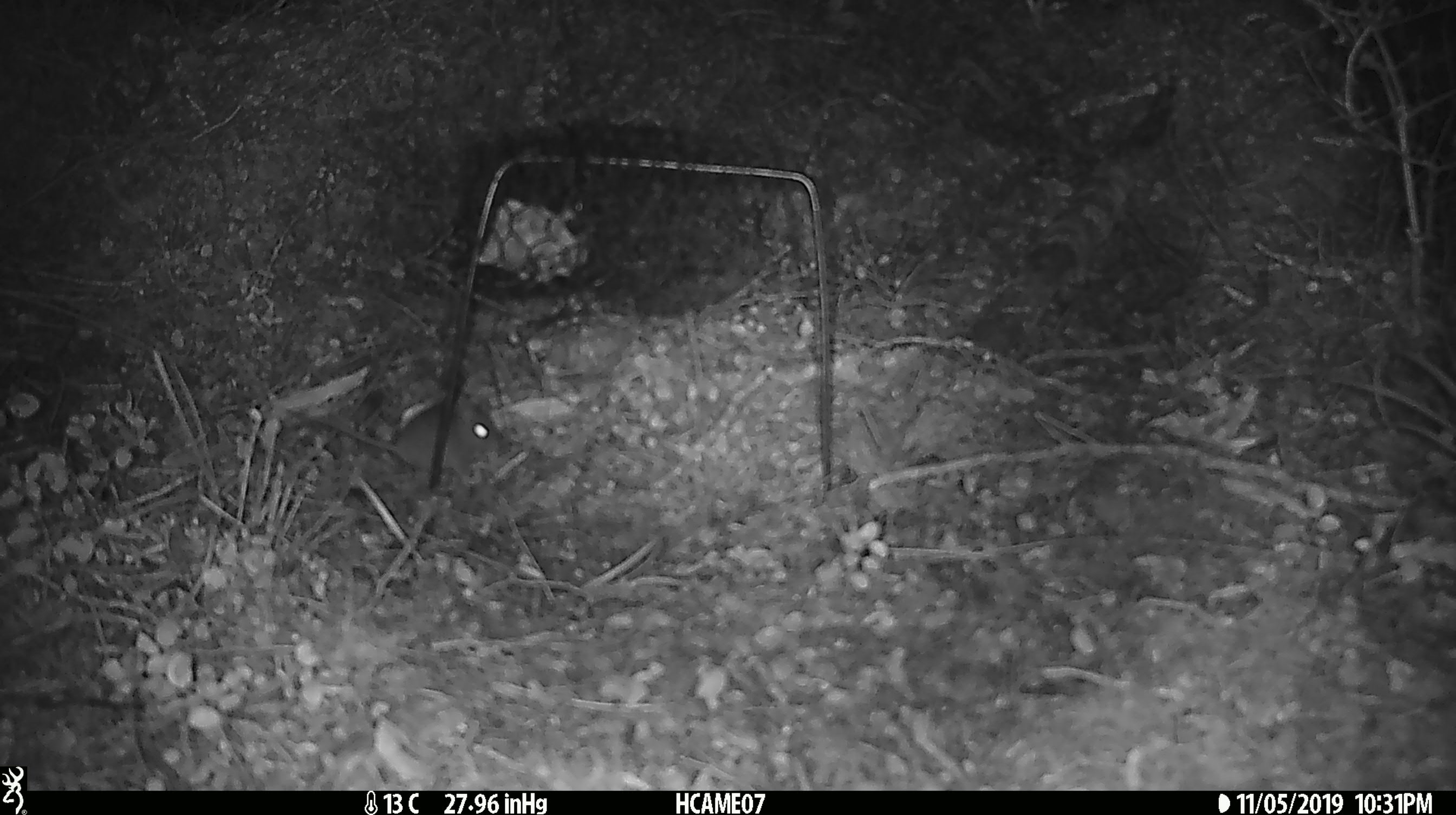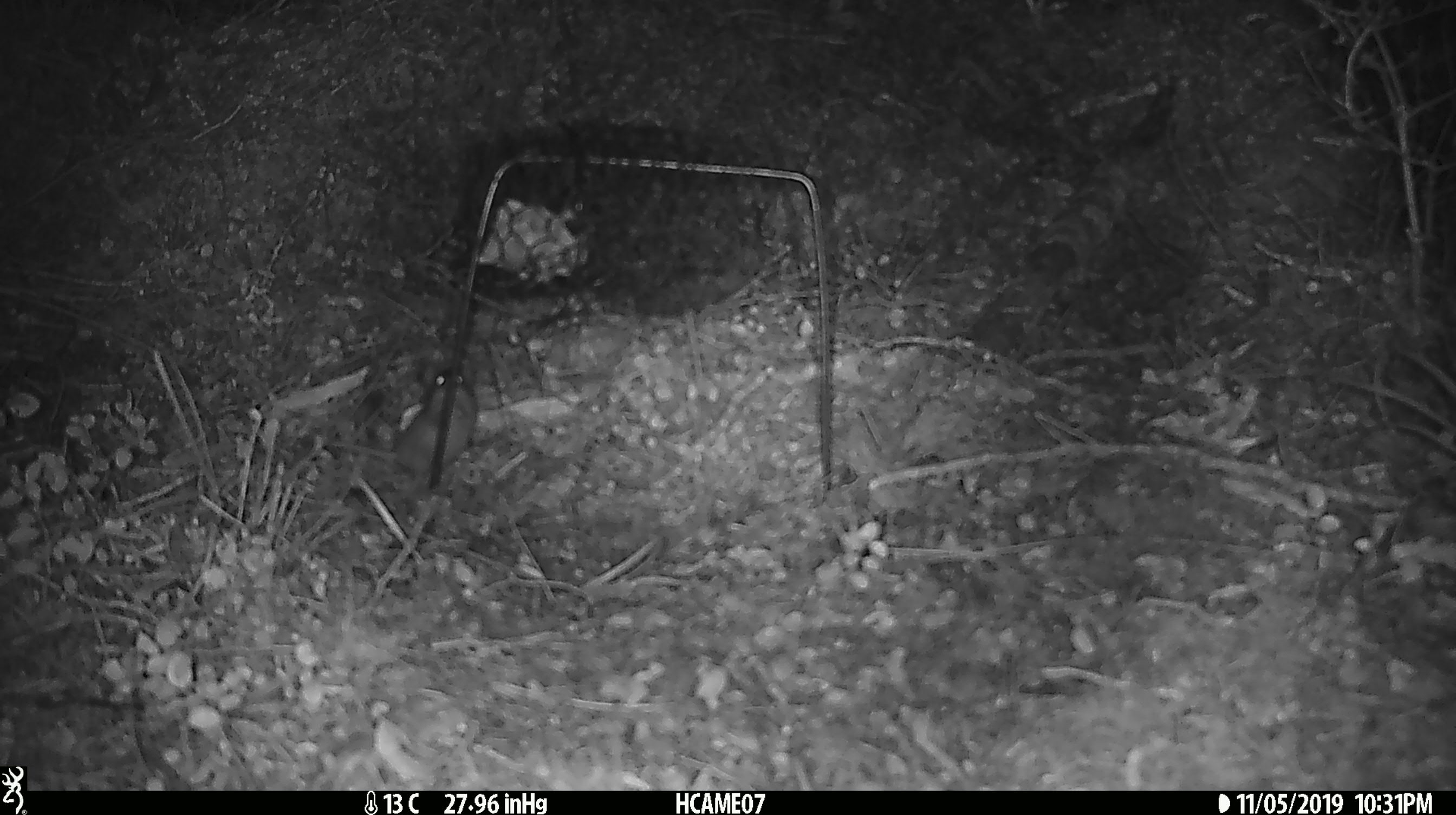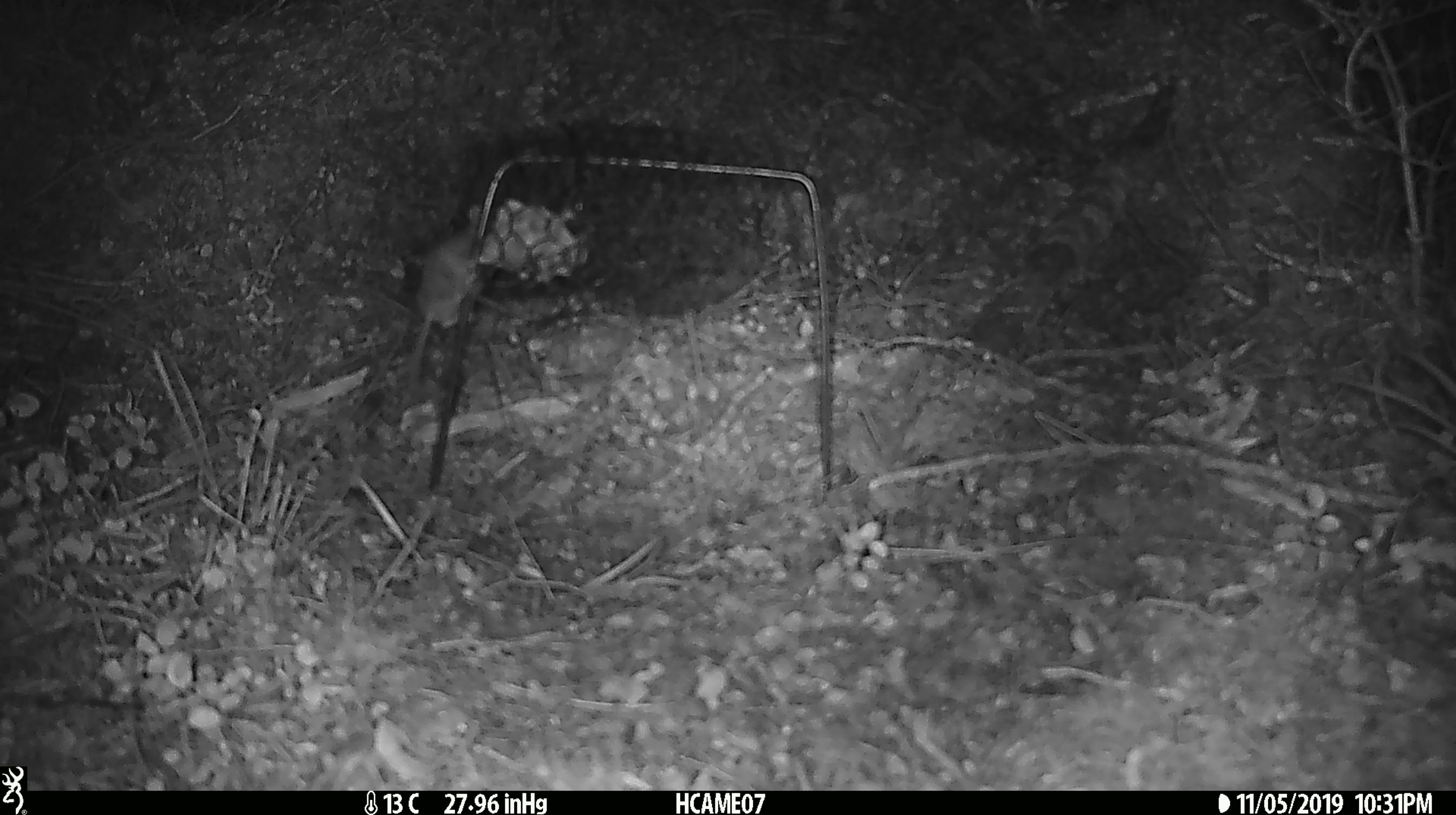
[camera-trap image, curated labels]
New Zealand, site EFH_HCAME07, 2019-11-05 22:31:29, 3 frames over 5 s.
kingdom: Animalia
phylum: Chordata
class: Mammalia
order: Rodentia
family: Muridae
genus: Mus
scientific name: Mus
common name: mouse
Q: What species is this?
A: Mouse (Mus).